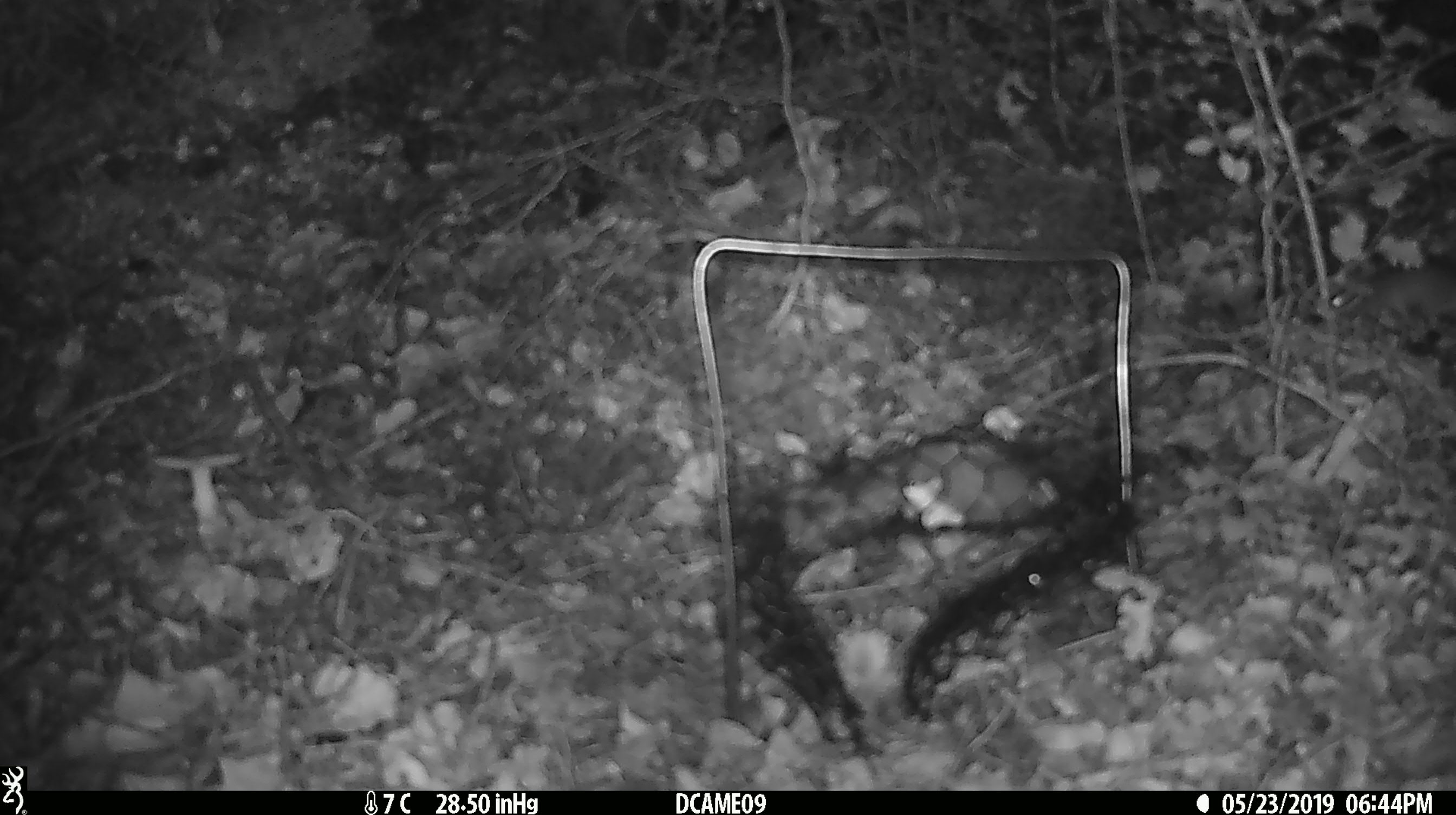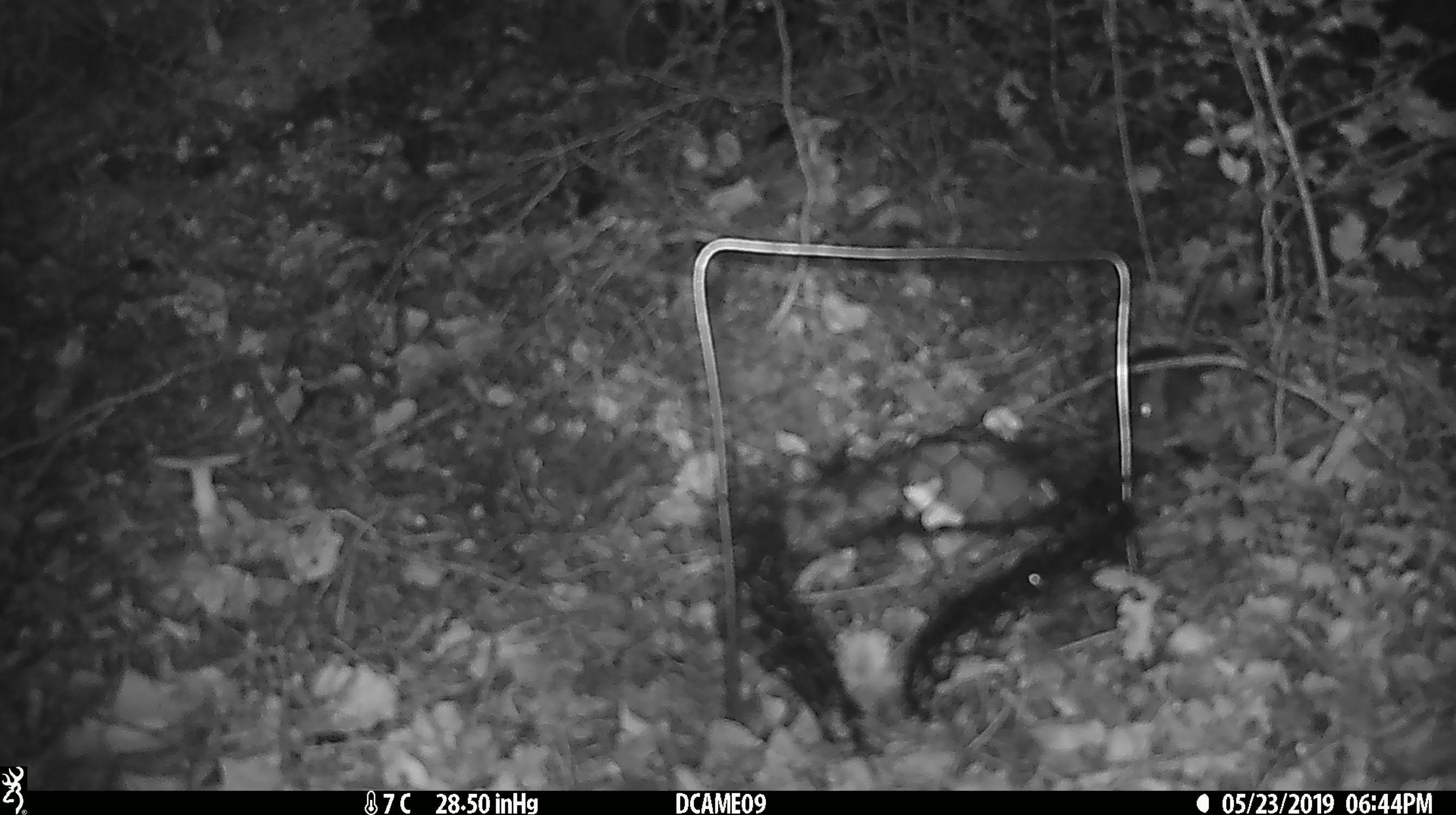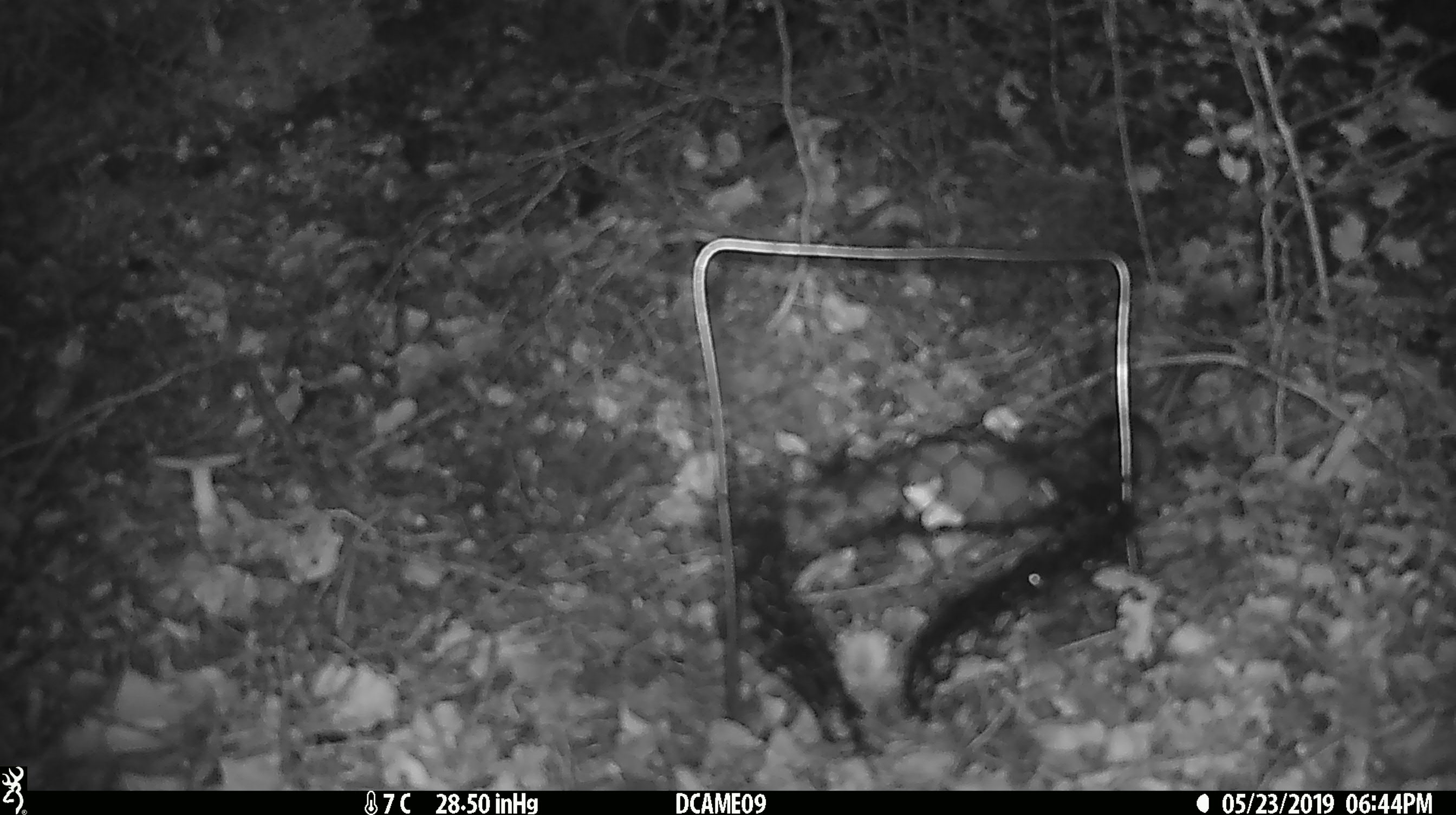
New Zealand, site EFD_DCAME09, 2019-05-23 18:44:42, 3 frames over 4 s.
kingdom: Animalia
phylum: Chordata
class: Mammalia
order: Rodentia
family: Muridae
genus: Mus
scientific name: Mus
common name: mouse